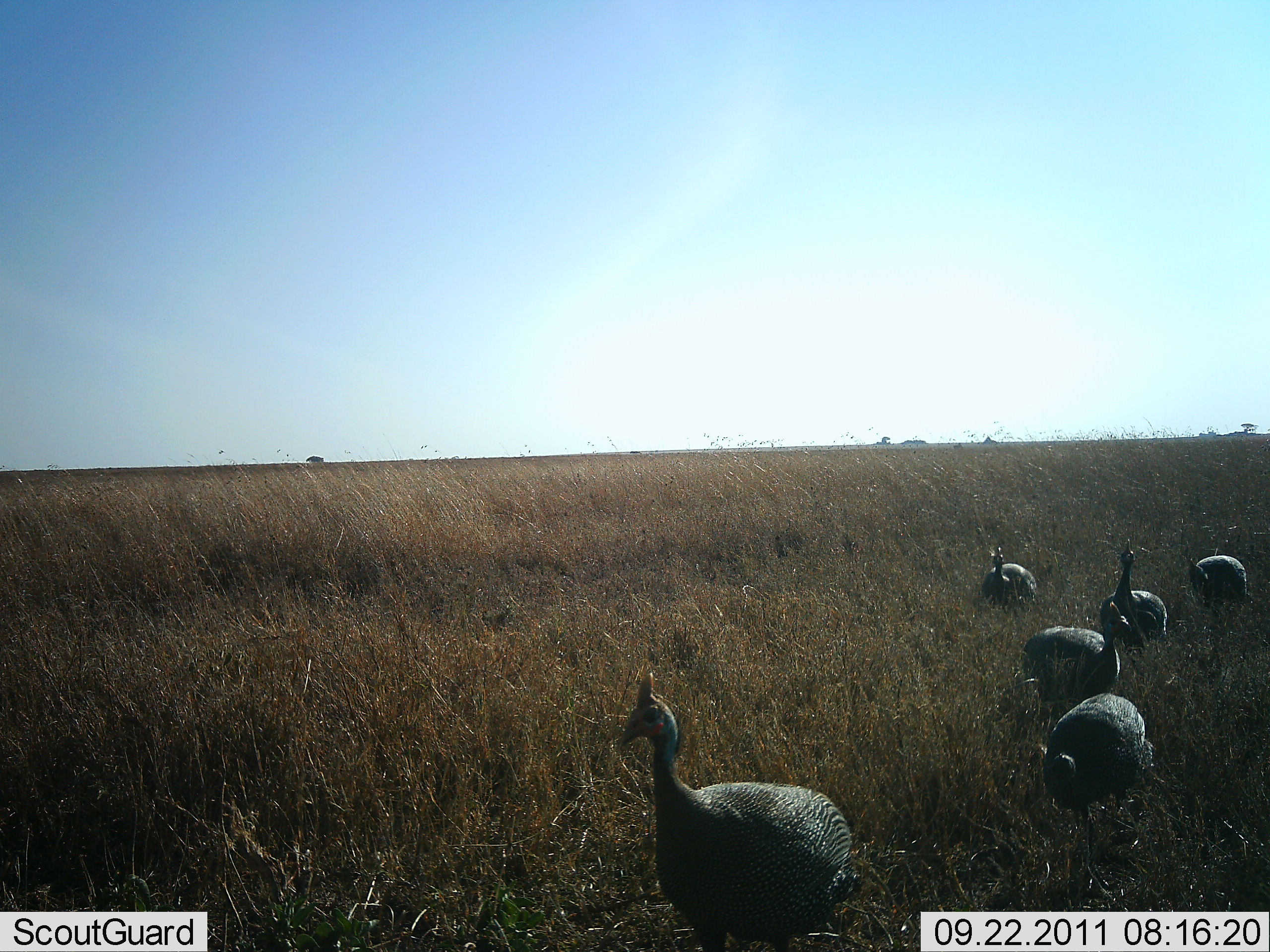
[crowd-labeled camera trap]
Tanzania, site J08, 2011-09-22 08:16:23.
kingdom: Animalia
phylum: Chordata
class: Aves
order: Galliformes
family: Numididae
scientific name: Numididae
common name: guinea fowl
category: guineafowl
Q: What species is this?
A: Guineafowl (guinea fowl) (Numididae).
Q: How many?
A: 6.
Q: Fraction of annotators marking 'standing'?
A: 38%.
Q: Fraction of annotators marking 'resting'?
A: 0%.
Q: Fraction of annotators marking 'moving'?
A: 62%.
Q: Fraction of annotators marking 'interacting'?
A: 0%.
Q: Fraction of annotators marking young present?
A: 0%.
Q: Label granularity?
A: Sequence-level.